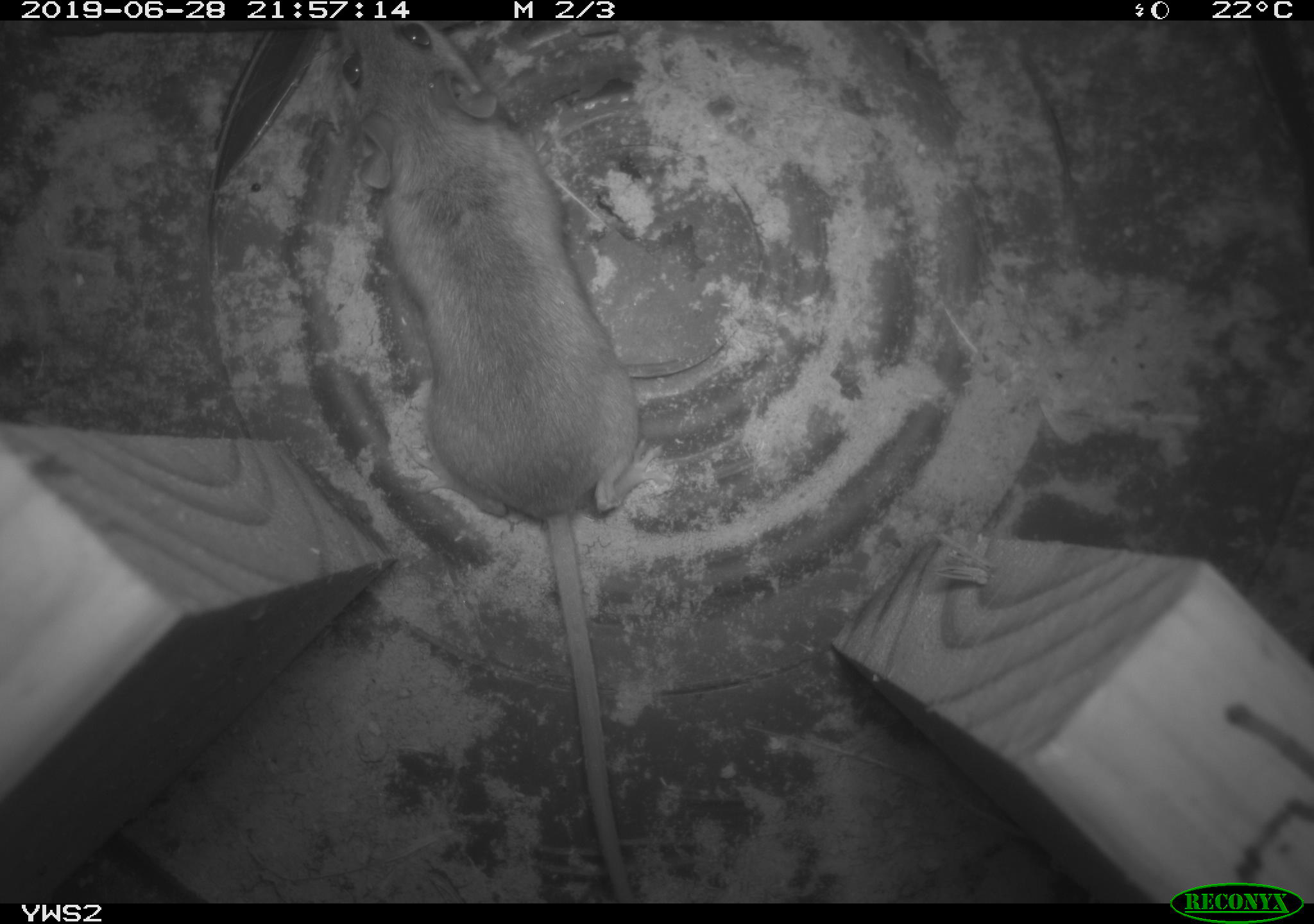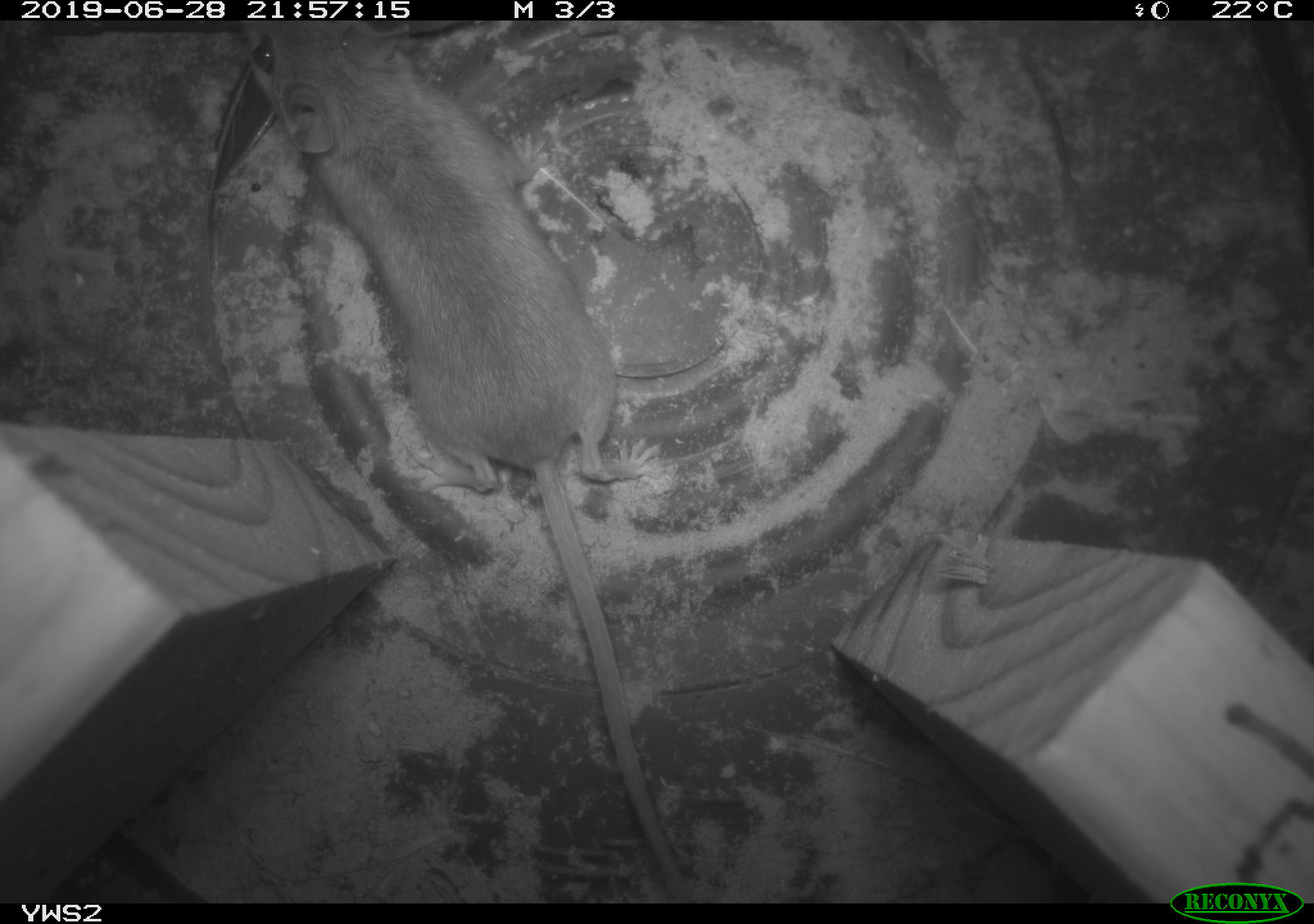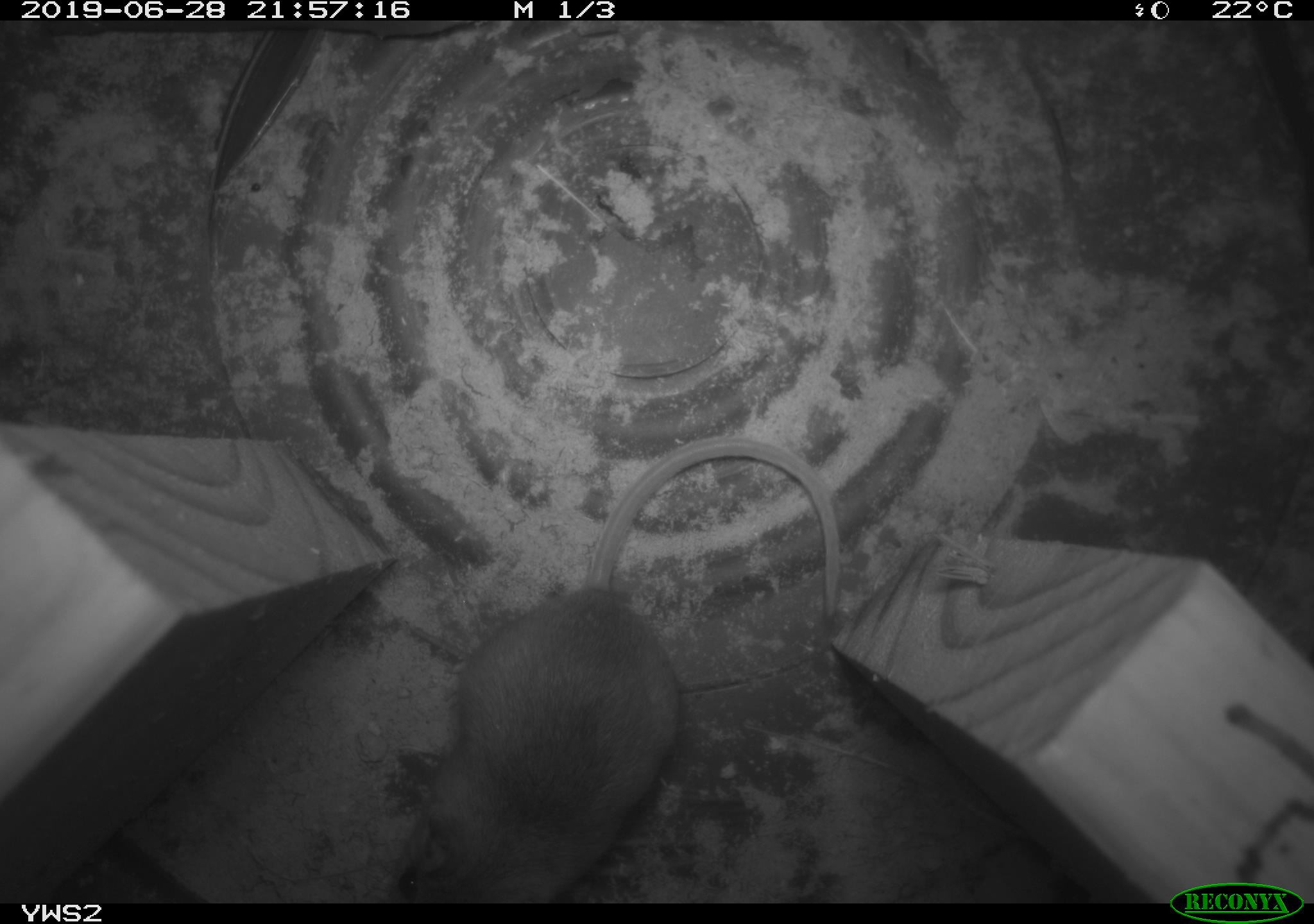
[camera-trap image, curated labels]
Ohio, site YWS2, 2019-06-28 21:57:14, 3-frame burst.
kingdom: Animalia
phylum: Chordata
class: Mammalia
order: Rodentia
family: Cricetidae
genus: Peromyscus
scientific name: Peromyscus leucopus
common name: white-footed mouse